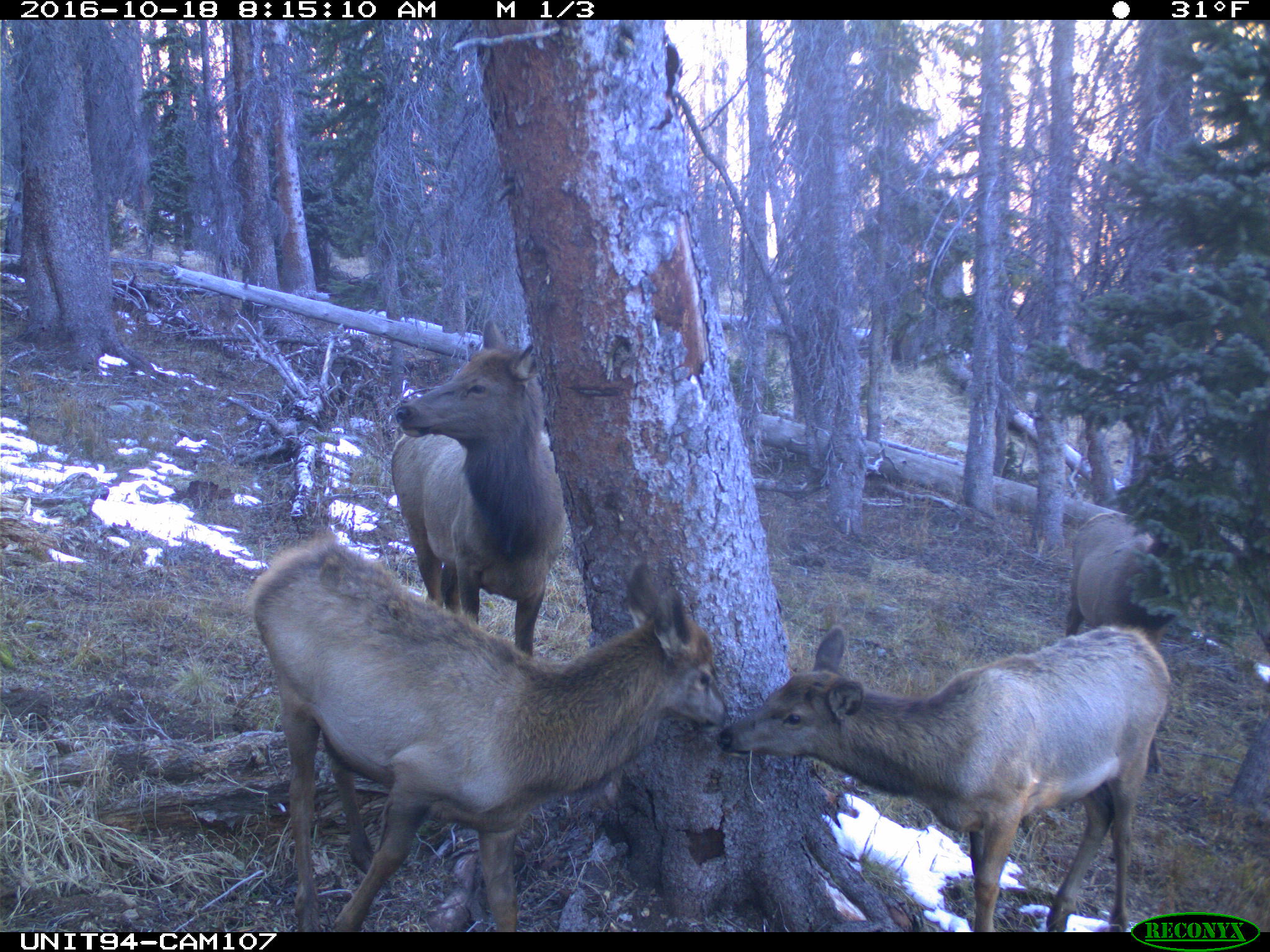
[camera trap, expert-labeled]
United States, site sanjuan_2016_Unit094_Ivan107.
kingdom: Animalia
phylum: Chordata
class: Mammalia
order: Artiodactyla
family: Cervidae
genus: Cervus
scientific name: Cervus elaphus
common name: red deer